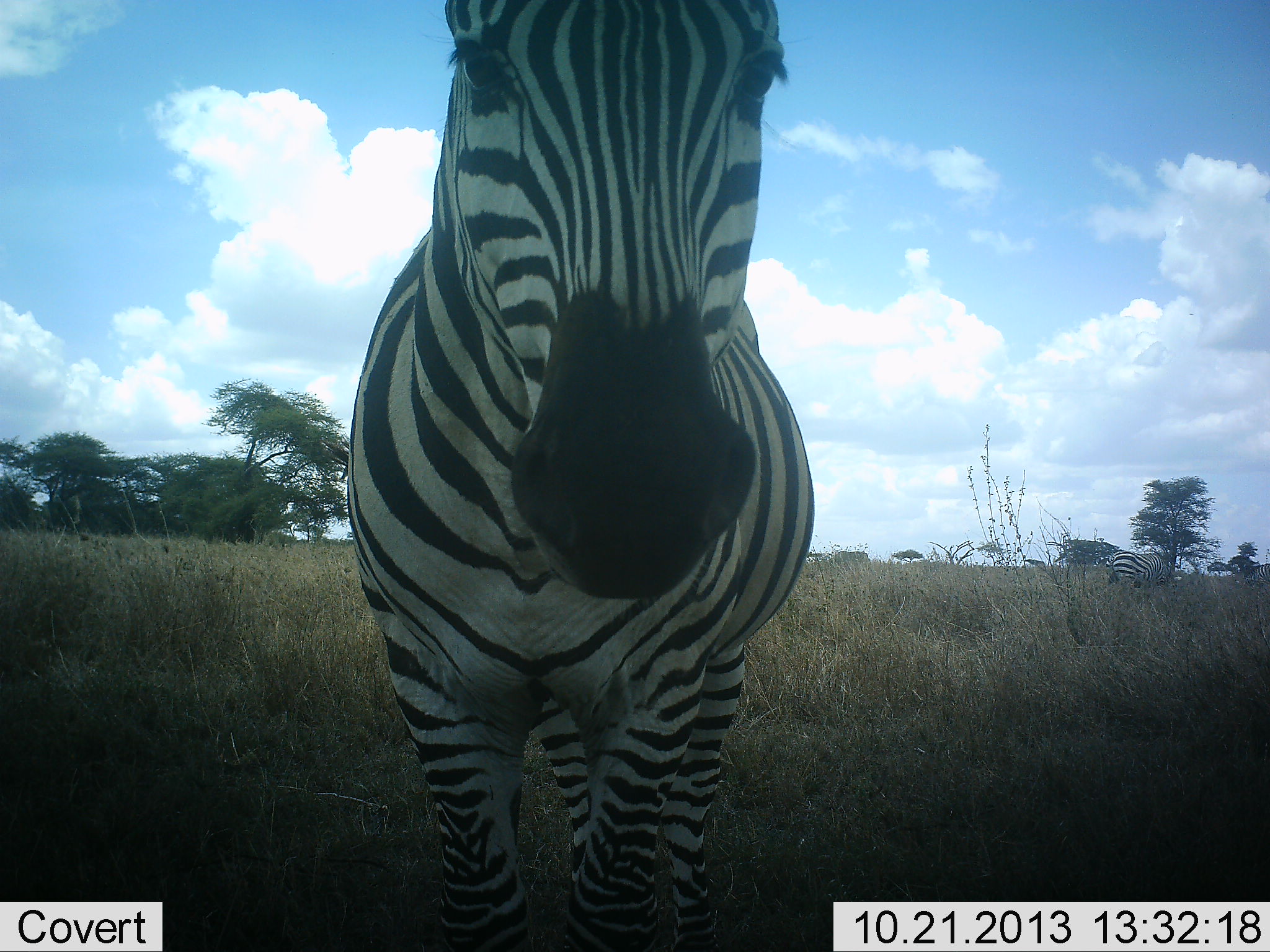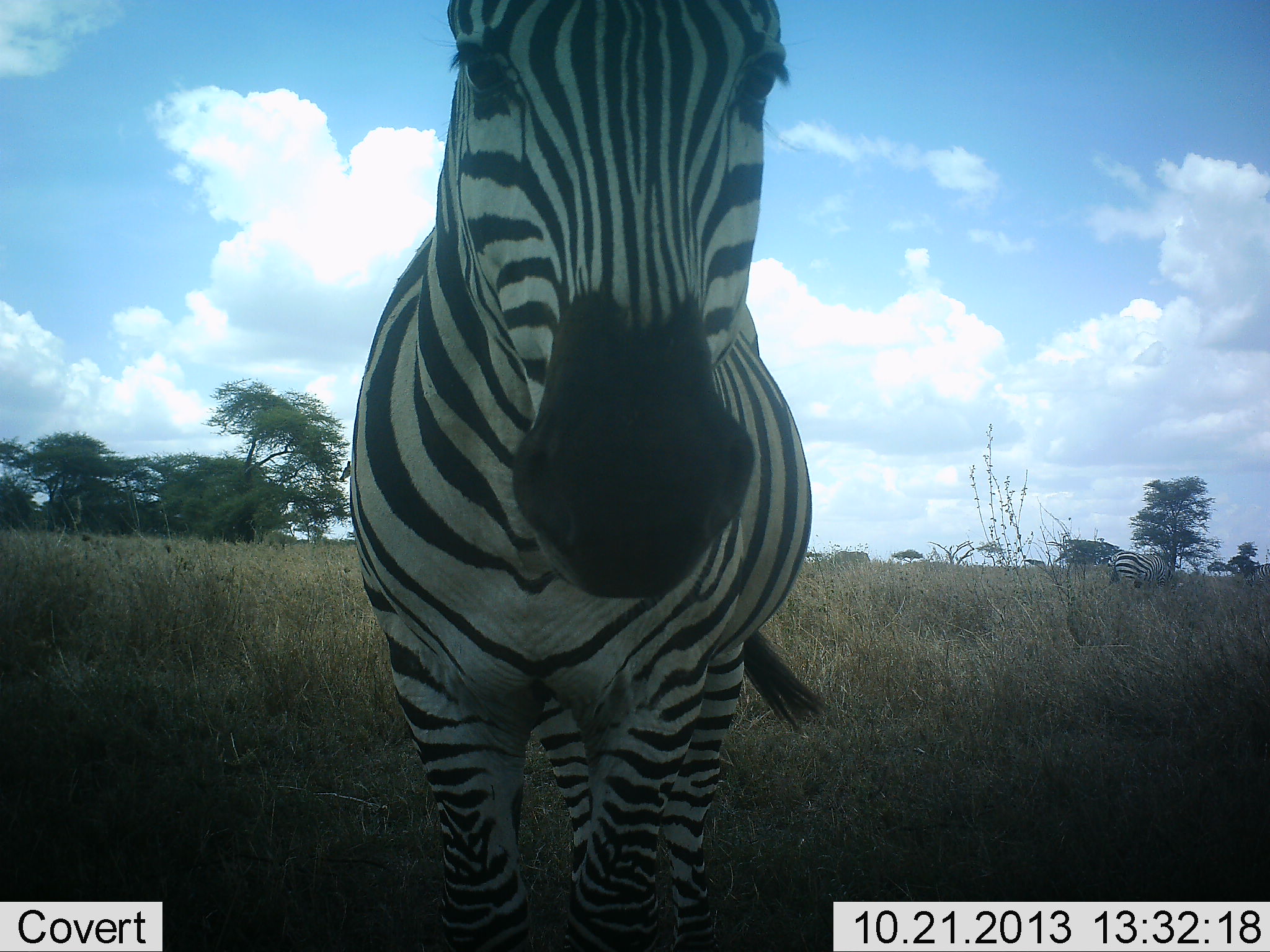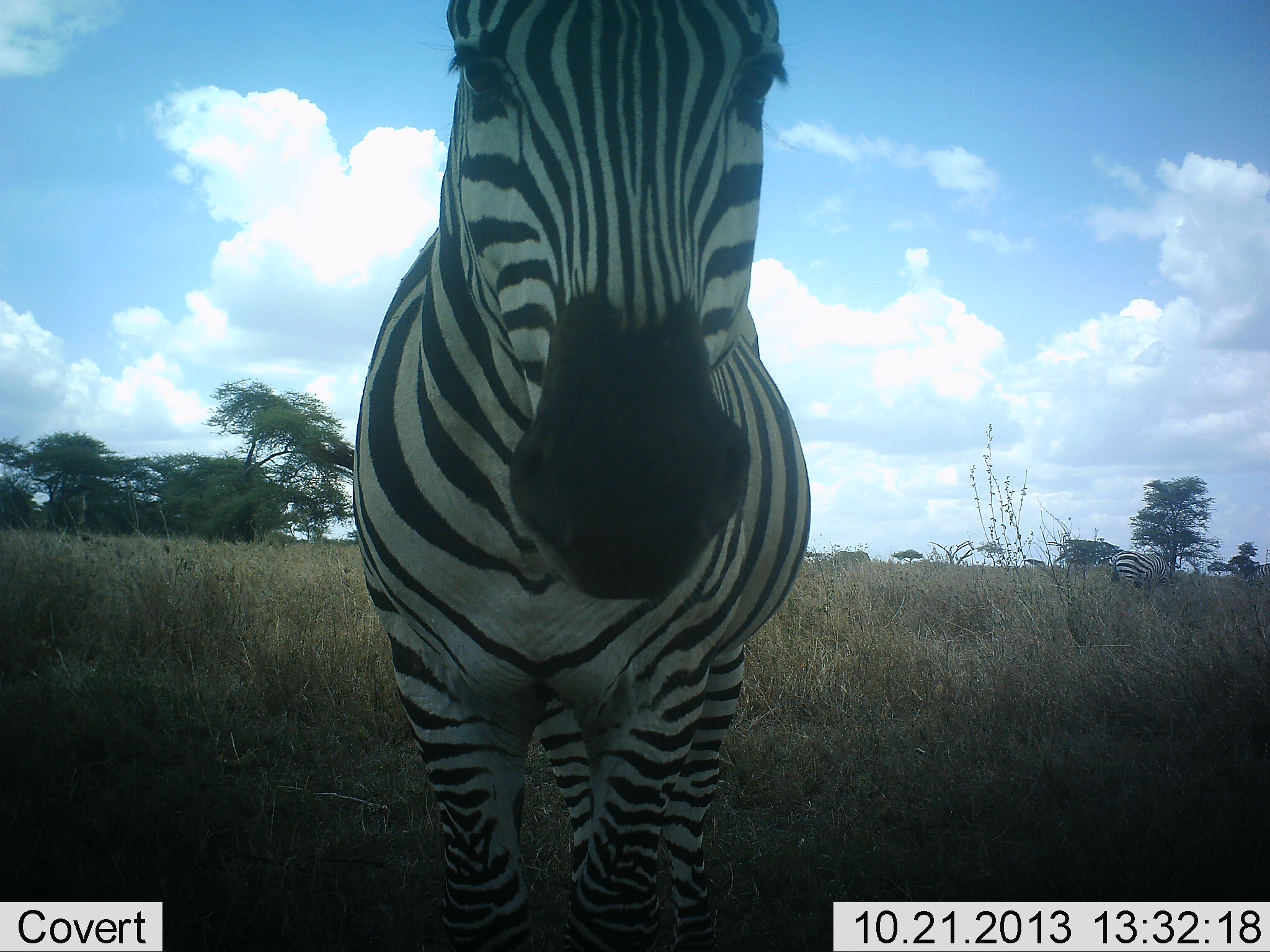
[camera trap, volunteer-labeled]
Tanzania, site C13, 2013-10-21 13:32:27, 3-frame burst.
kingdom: Animalia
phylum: Chordata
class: Mammalia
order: Perissodactyla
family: Equidae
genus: Equus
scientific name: Equus quagga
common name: plains zebra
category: zebra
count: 1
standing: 90%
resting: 0%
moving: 10%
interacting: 3%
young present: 0%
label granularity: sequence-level